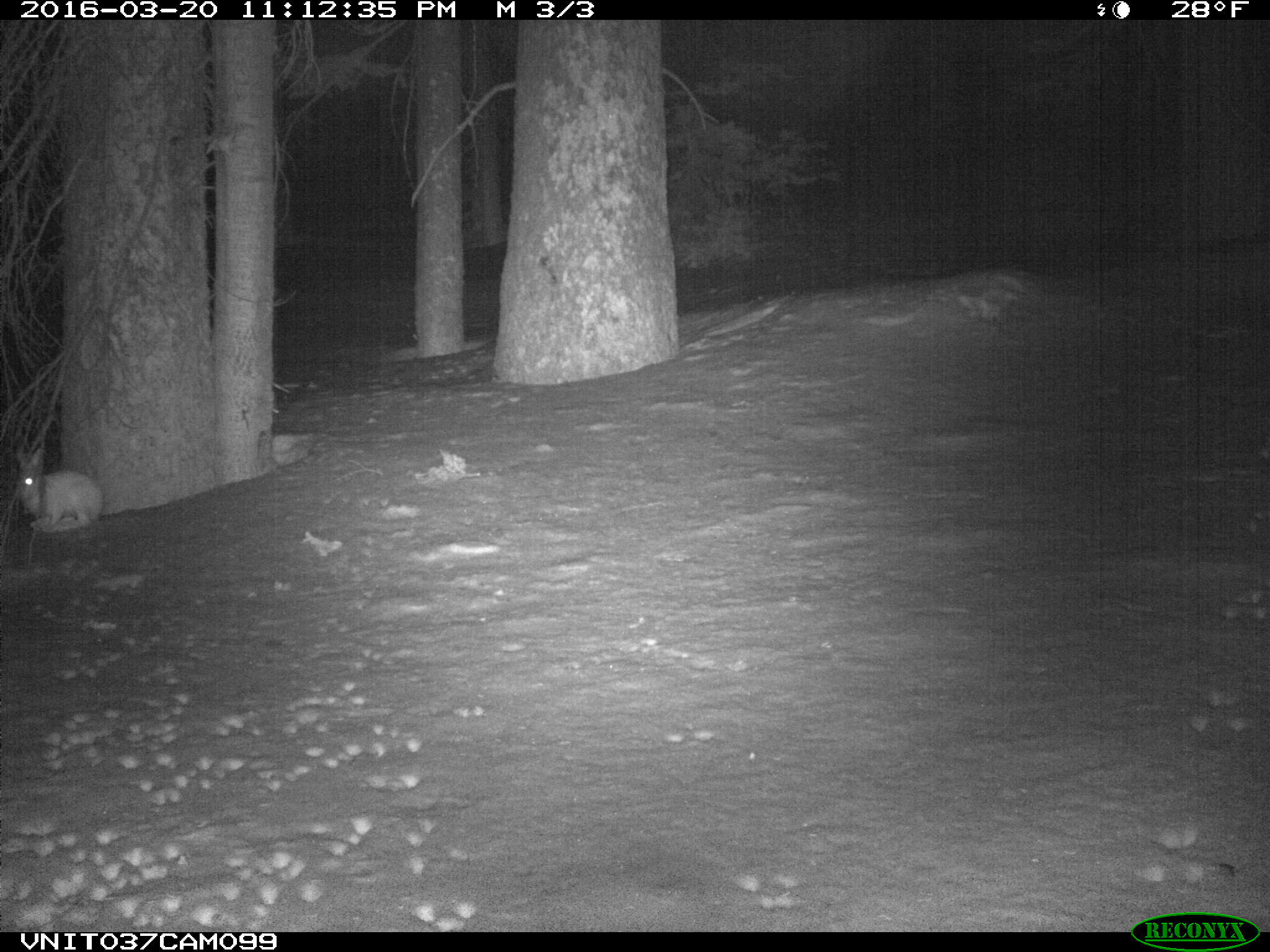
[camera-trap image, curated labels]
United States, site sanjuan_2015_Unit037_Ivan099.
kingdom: Animalia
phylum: Chordata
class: Mammalia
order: Lagomorpha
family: Leporidae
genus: Lepus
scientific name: Lepus americanus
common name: snowshoe hare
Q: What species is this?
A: Lepus americanus (snowshoe hare).